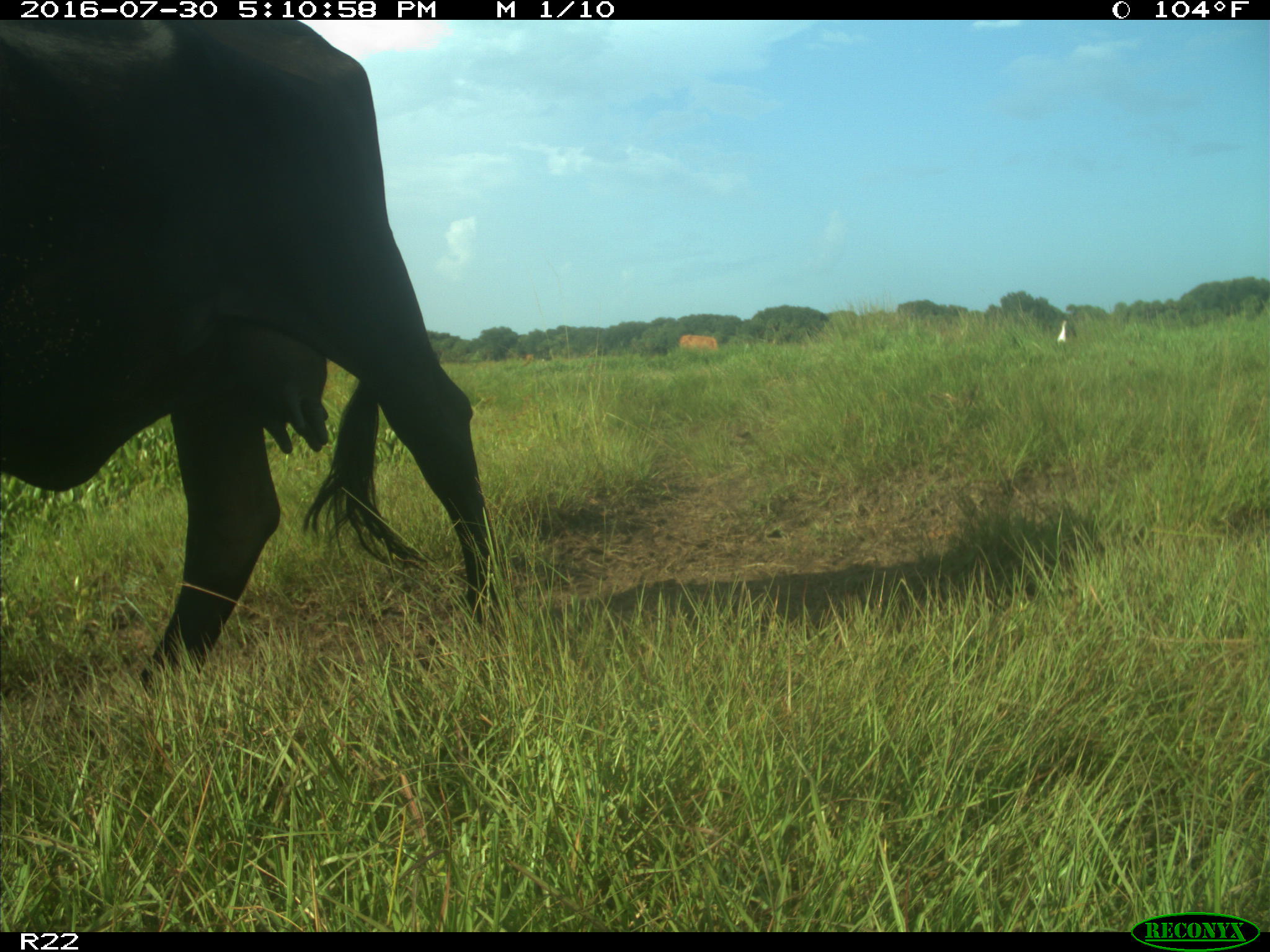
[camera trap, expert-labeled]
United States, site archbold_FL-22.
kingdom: Animalia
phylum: Chordata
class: Mammalia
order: Artiodactyla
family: Bovidae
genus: Bos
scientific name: Bos taurus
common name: domestic cow